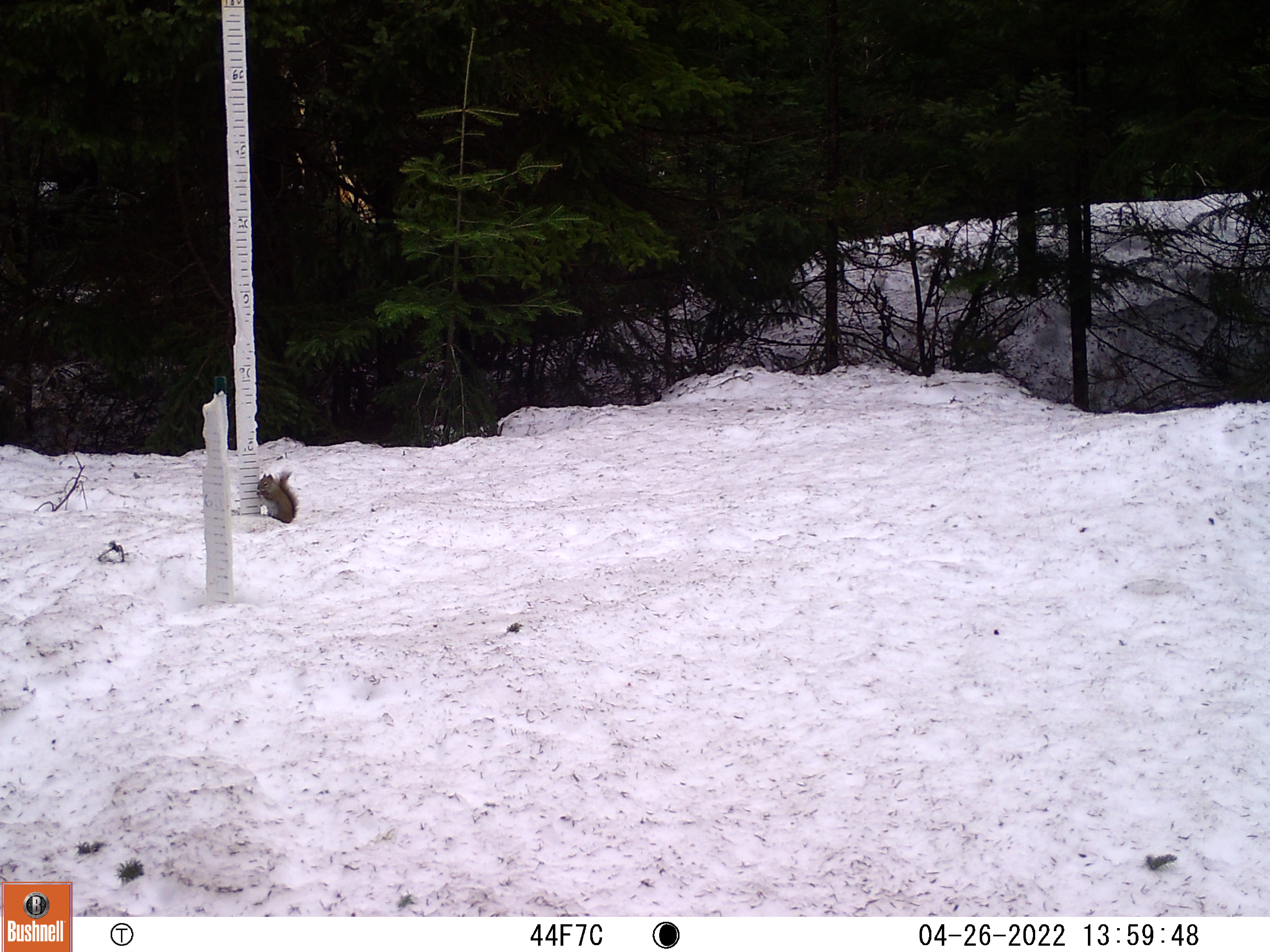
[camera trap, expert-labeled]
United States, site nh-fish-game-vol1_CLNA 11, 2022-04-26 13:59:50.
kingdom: Animalia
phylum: Chordata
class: Mammalia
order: Rodentia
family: Sciuridae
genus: Sciurus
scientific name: Sciurus carolinensis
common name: gray squirrel